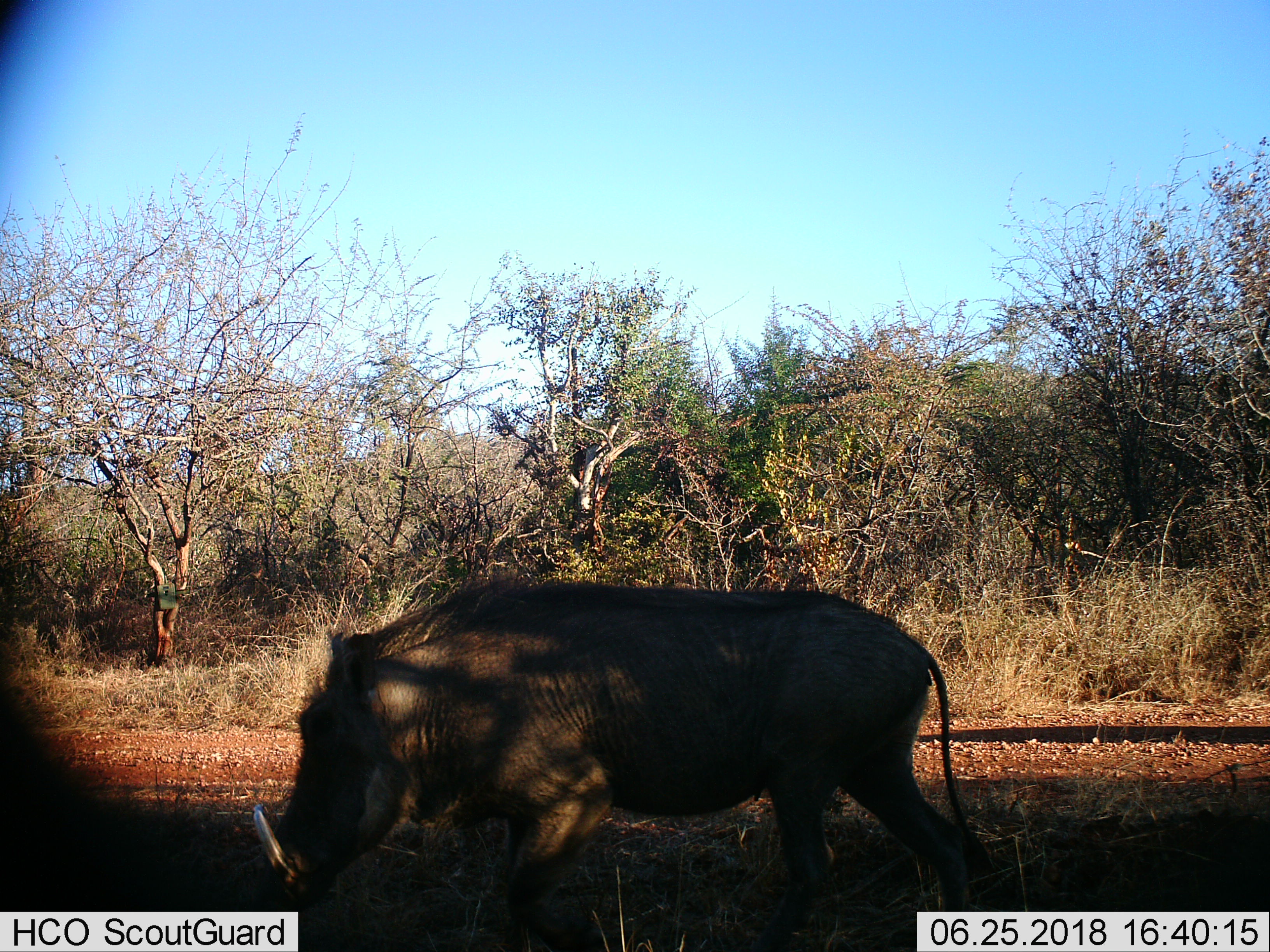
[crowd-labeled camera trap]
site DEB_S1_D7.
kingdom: Animalia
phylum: Chordata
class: Mammalia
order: Artiodactyla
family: Suidae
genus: Phacochoerus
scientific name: Phacochoerus africanus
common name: warthog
Warthog (Phacochoerus africanus), count 1. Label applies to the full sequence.